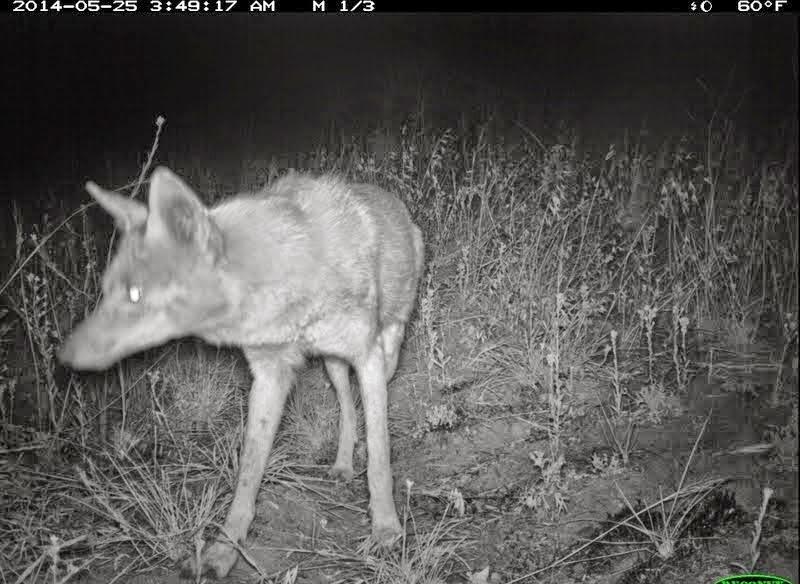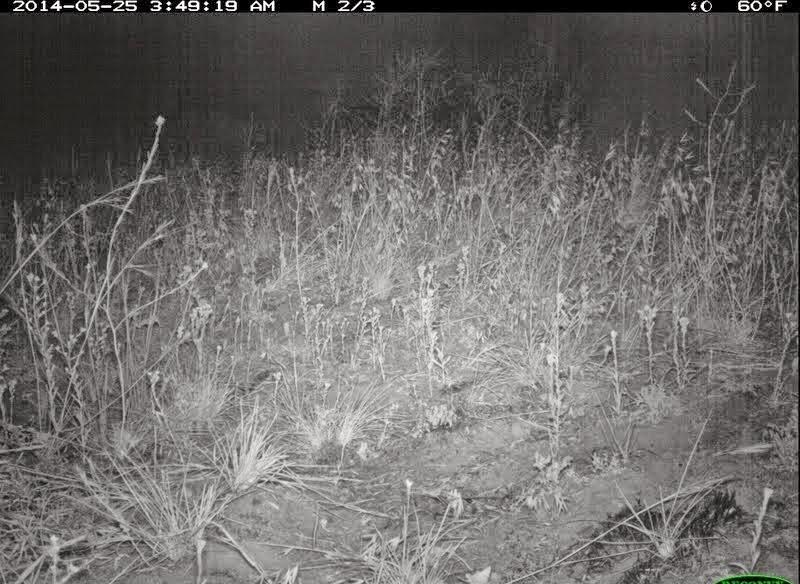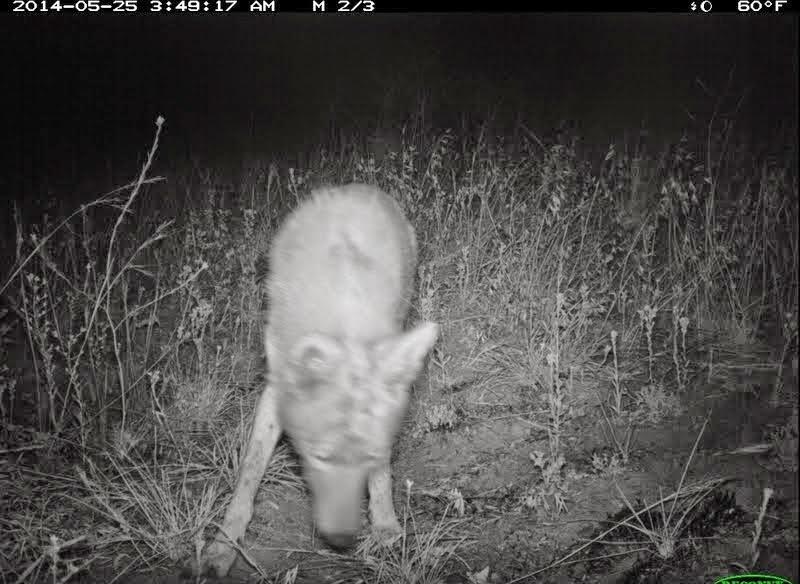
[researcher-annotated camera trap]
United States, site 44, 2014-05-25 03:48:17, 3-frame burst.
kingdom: Animalia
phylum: Chordata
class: Mammalia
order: Carnivora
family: Canidae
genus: Canis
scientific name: Canis latrans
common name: coyote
Coyote (Canis latrans).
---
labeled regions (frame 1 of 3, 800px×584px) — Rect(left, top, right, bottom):
coyote: Rect(51, 164, 428, 583)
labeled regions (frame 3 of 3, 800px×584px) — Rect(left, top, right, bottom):
coyote: Rect(187, 181, 445, 583)